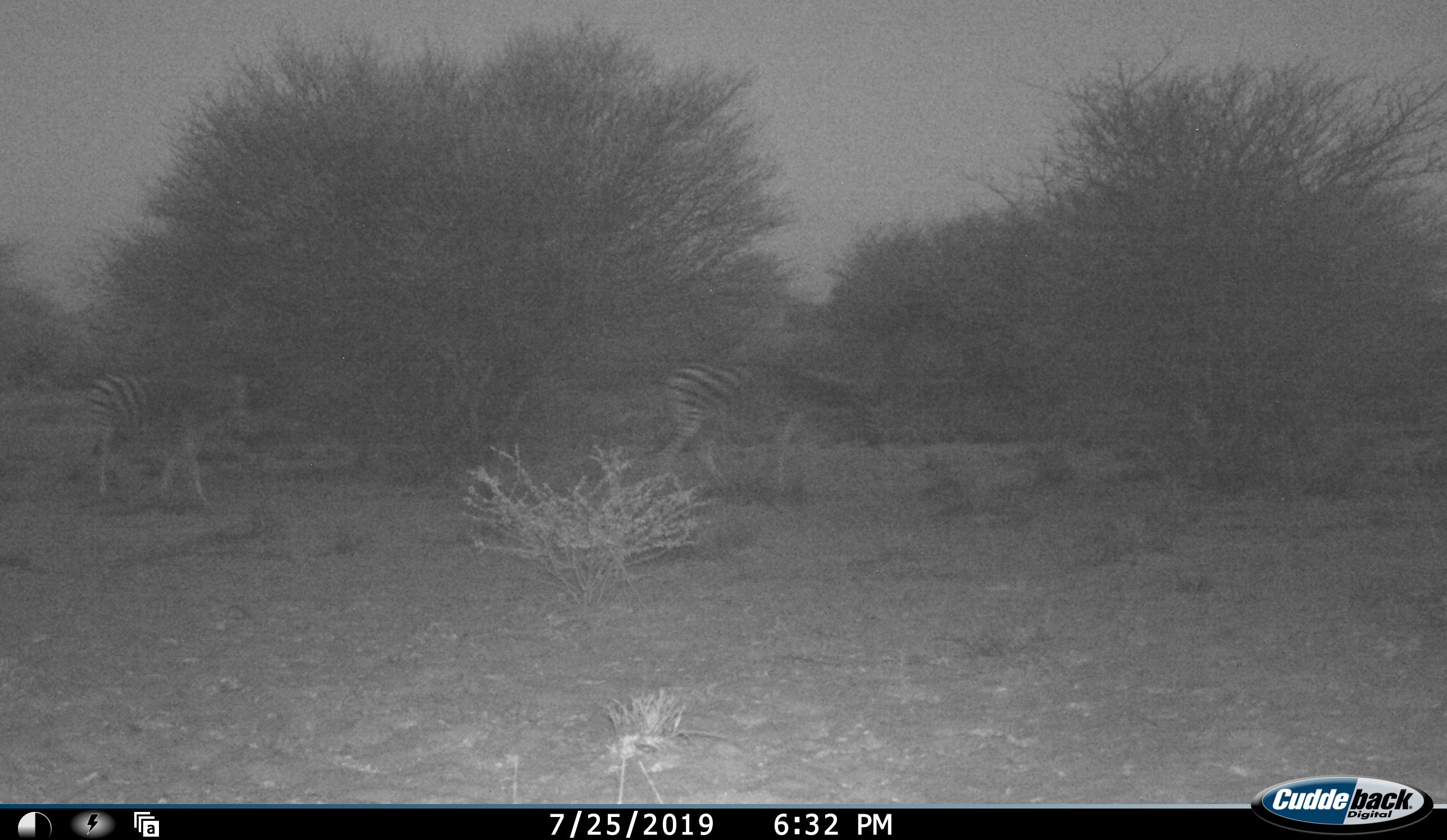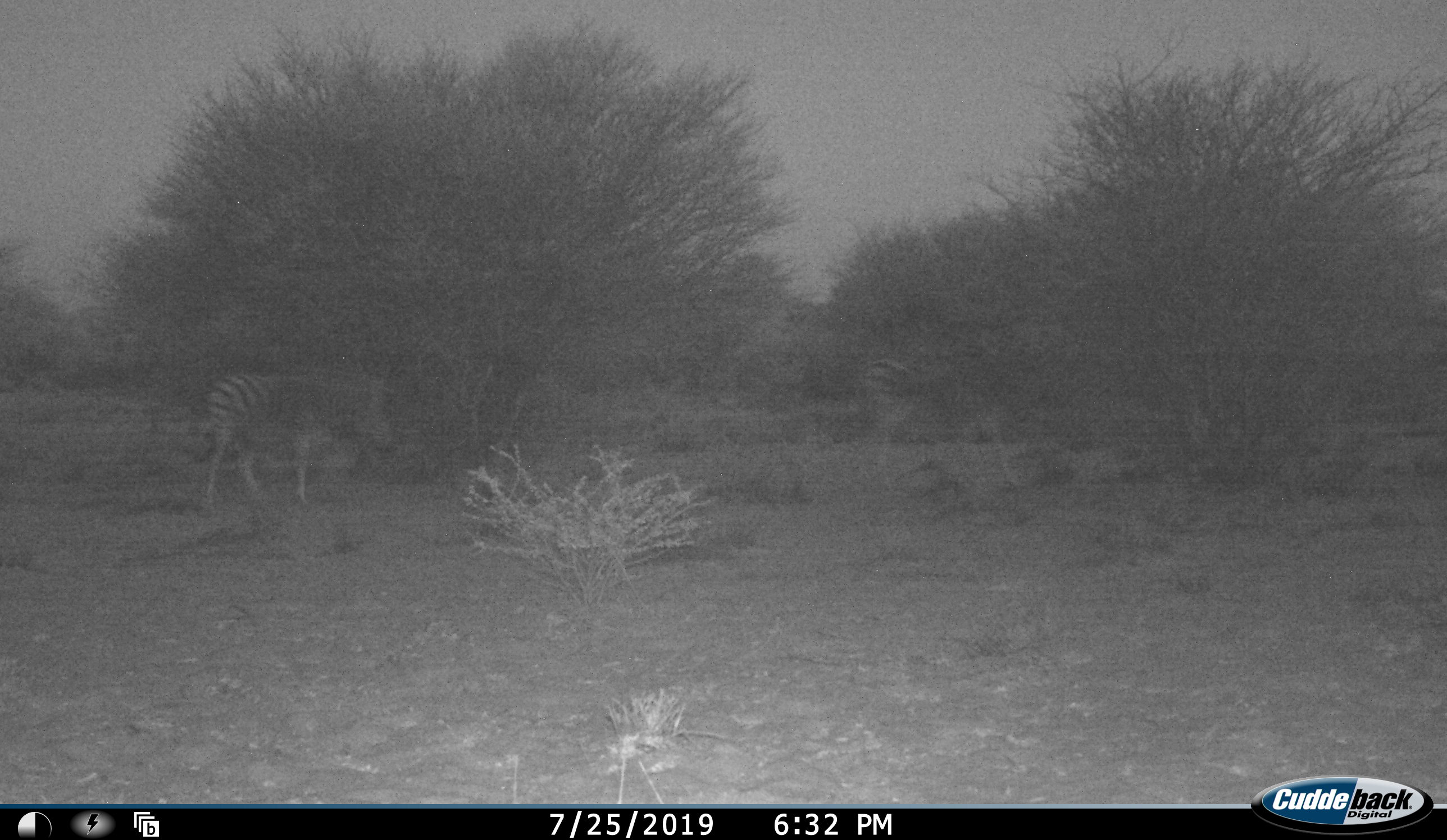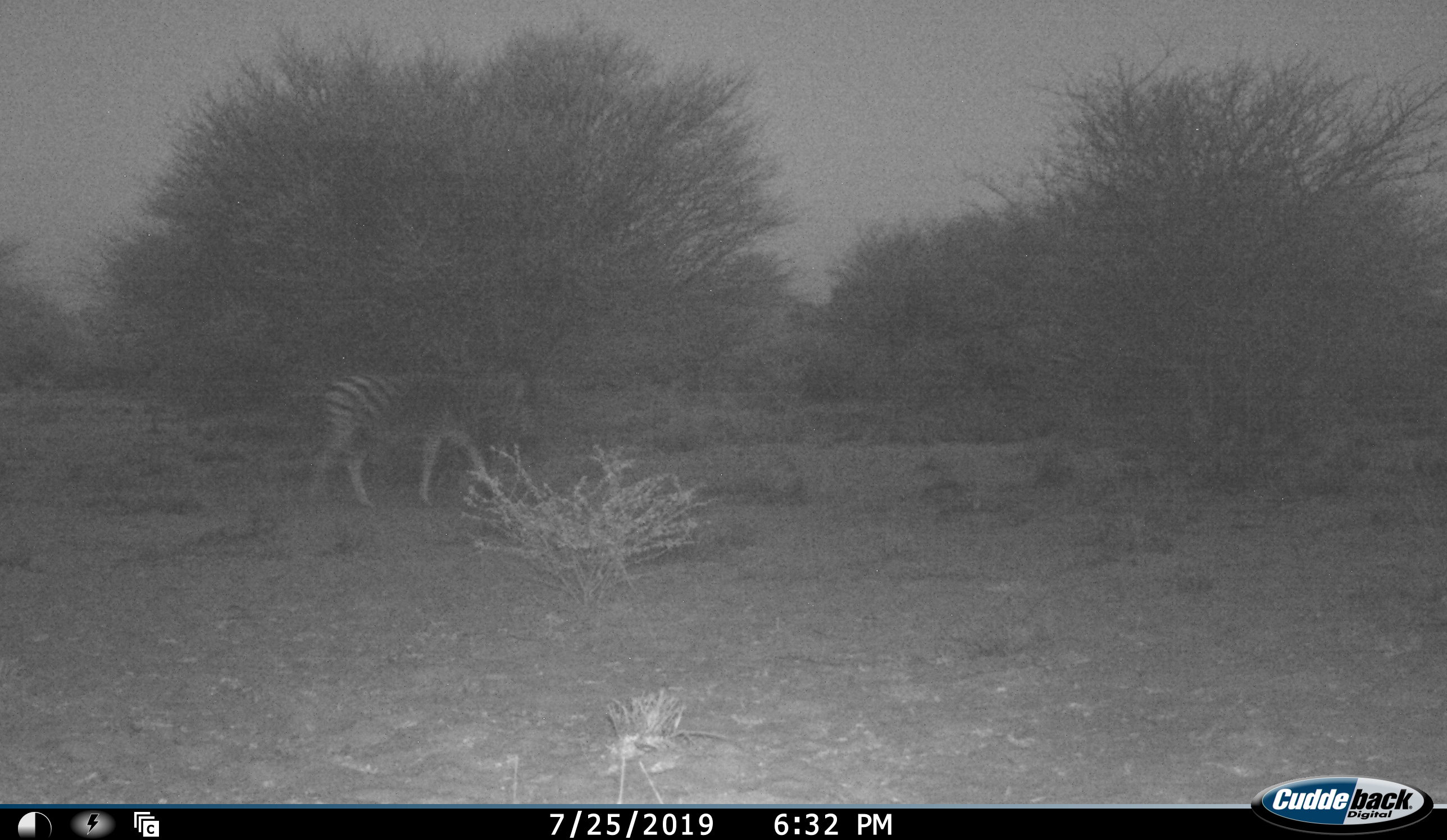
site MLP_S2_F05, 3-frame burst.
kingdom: Animalia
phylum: Chordata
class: Mammalia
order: Perissodactyla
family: Equidae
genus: Equus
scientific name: Equus quagga burchellii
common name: burchell's zebra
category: zebraburchells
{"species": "zebraburchells (burchell's zebra) (Equus quagga burchellii)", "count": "2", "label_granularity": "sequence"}